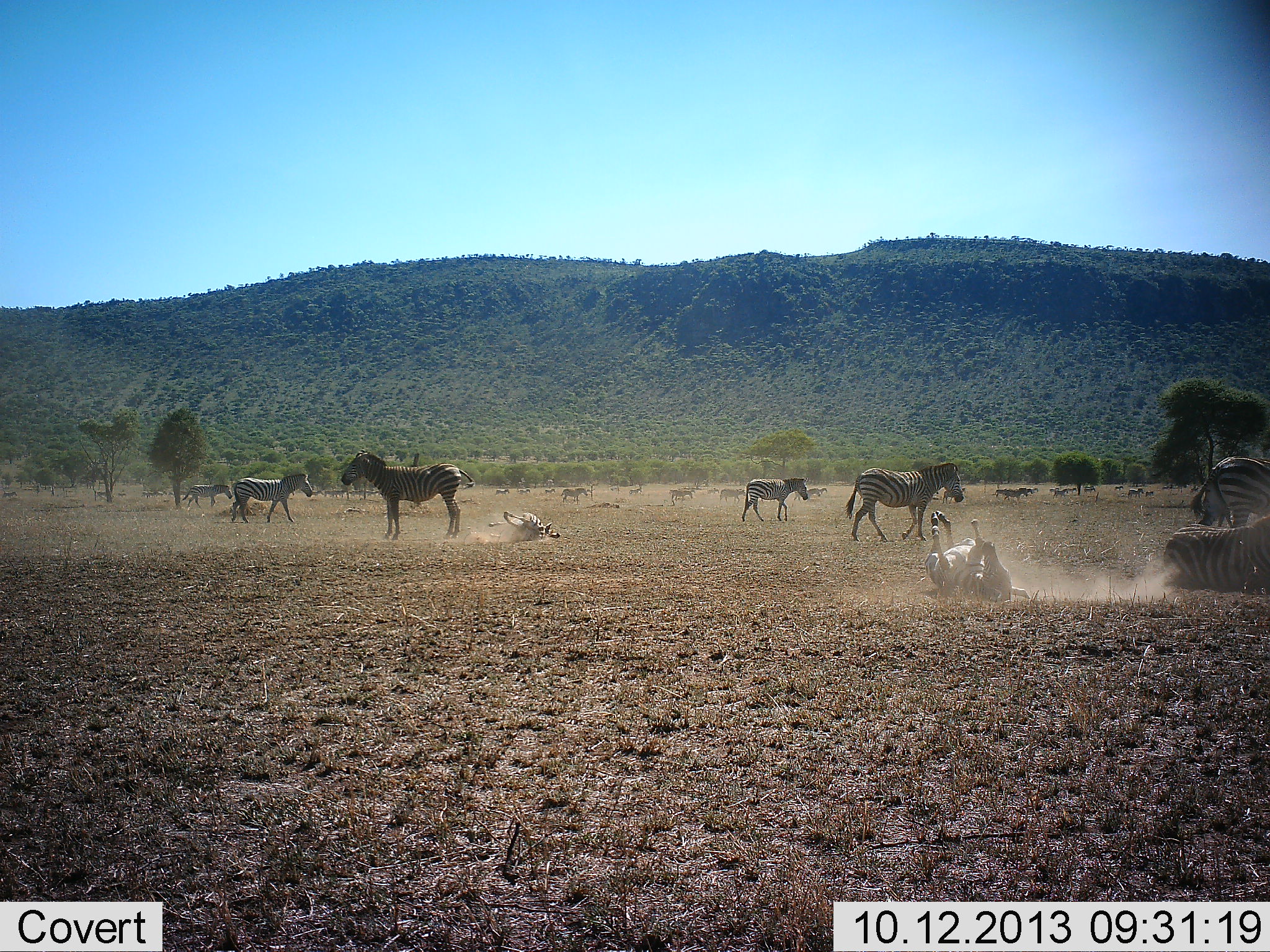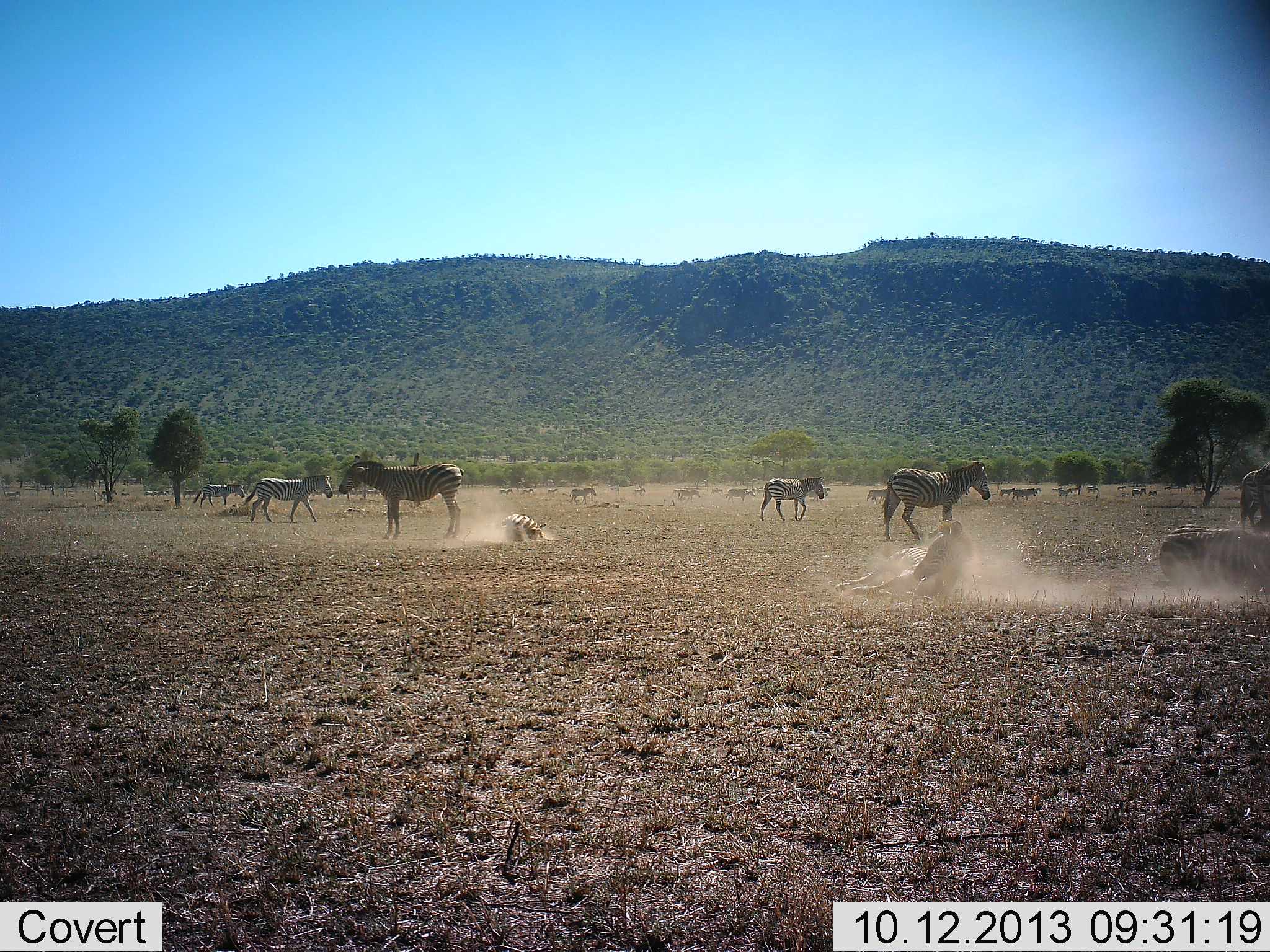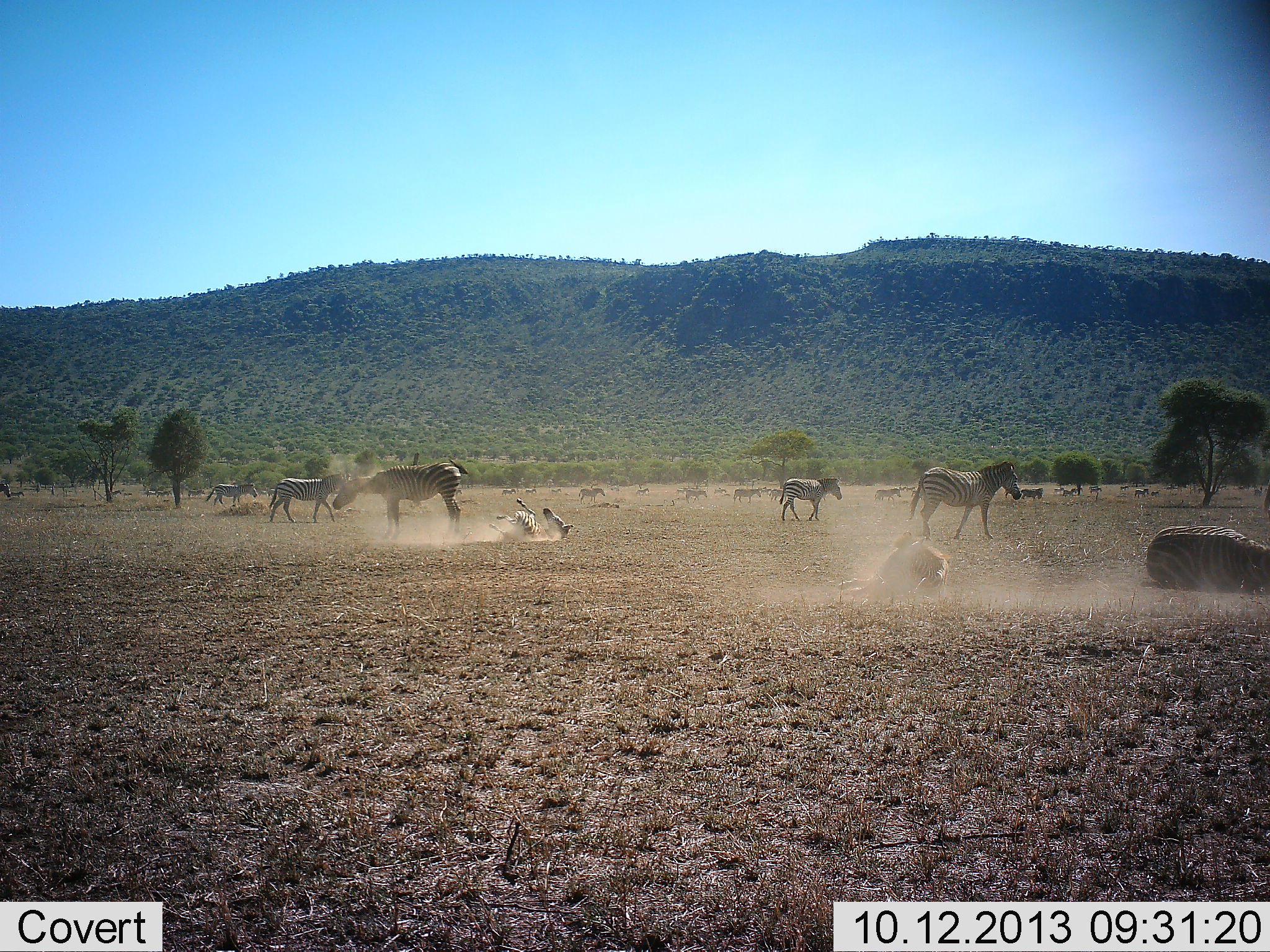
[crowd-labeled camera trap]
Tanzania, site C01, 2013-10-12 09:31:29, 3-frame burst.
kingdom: Animalia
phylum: Chordata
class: Mammalia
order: Perissodactyla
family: Equidae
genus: Equus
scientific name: Equus quagga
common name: plains zebra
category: zebra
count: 11-50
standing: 70%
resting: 40%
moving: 80%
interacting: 50%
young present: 0%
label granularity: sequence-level